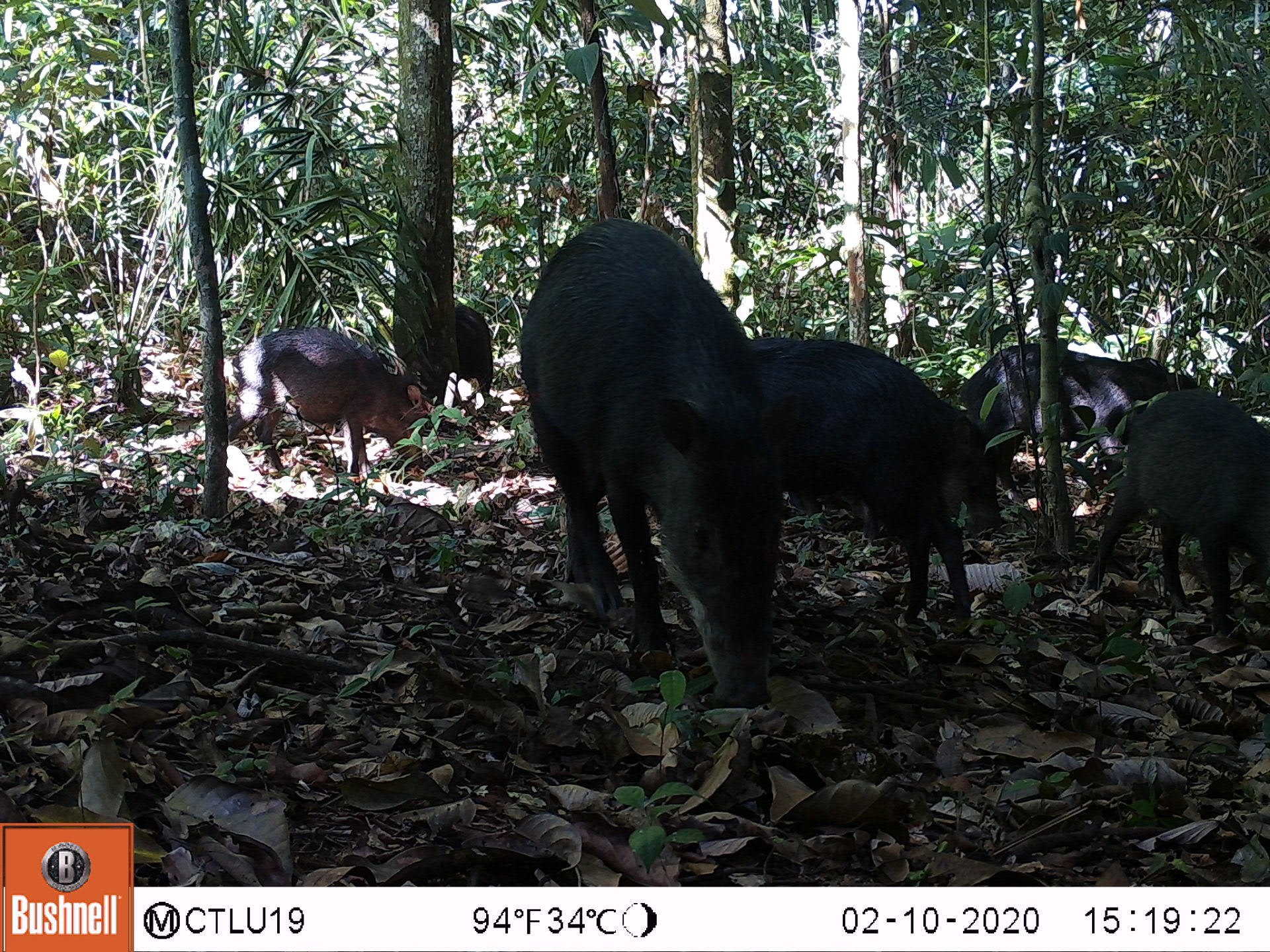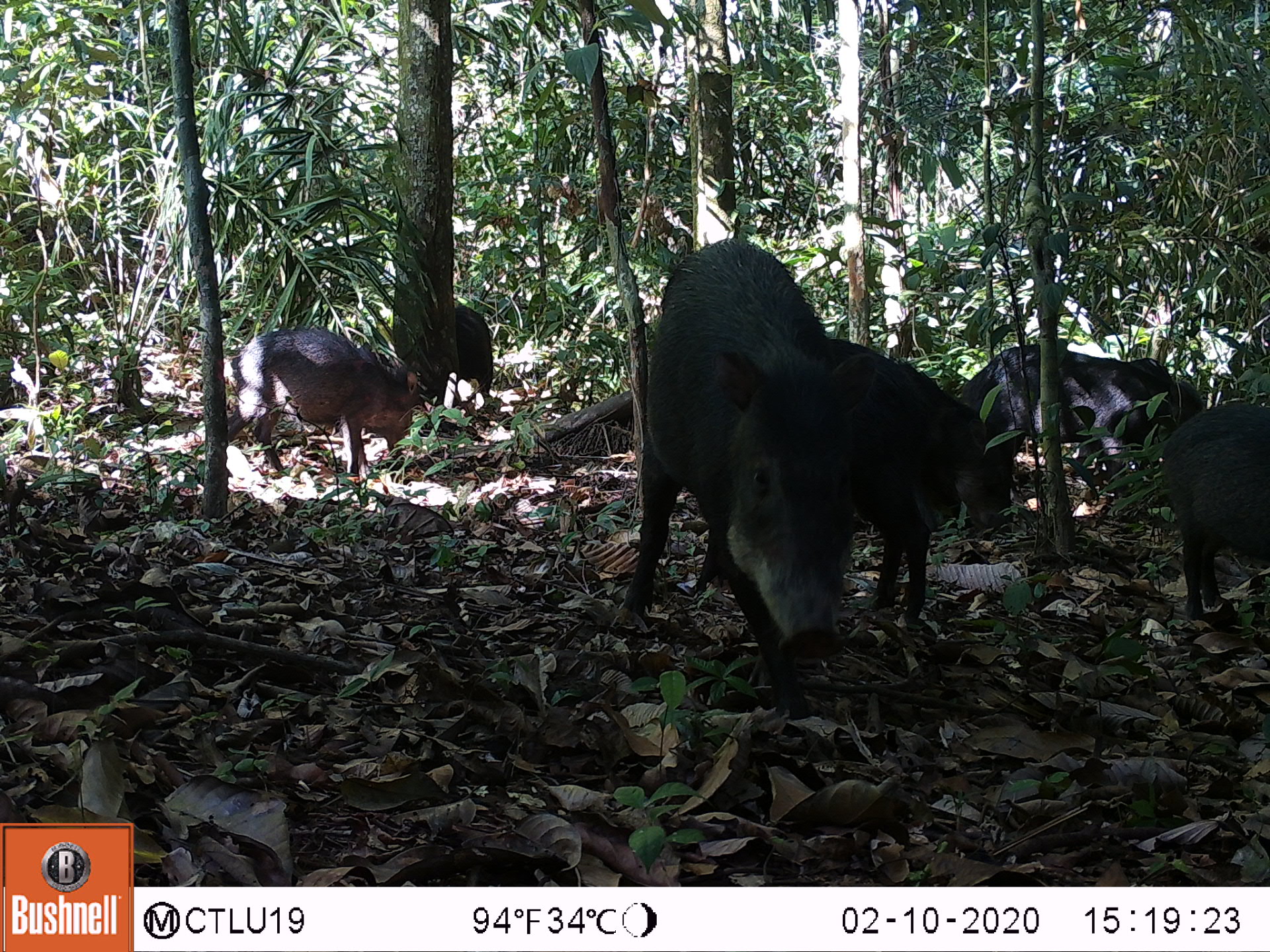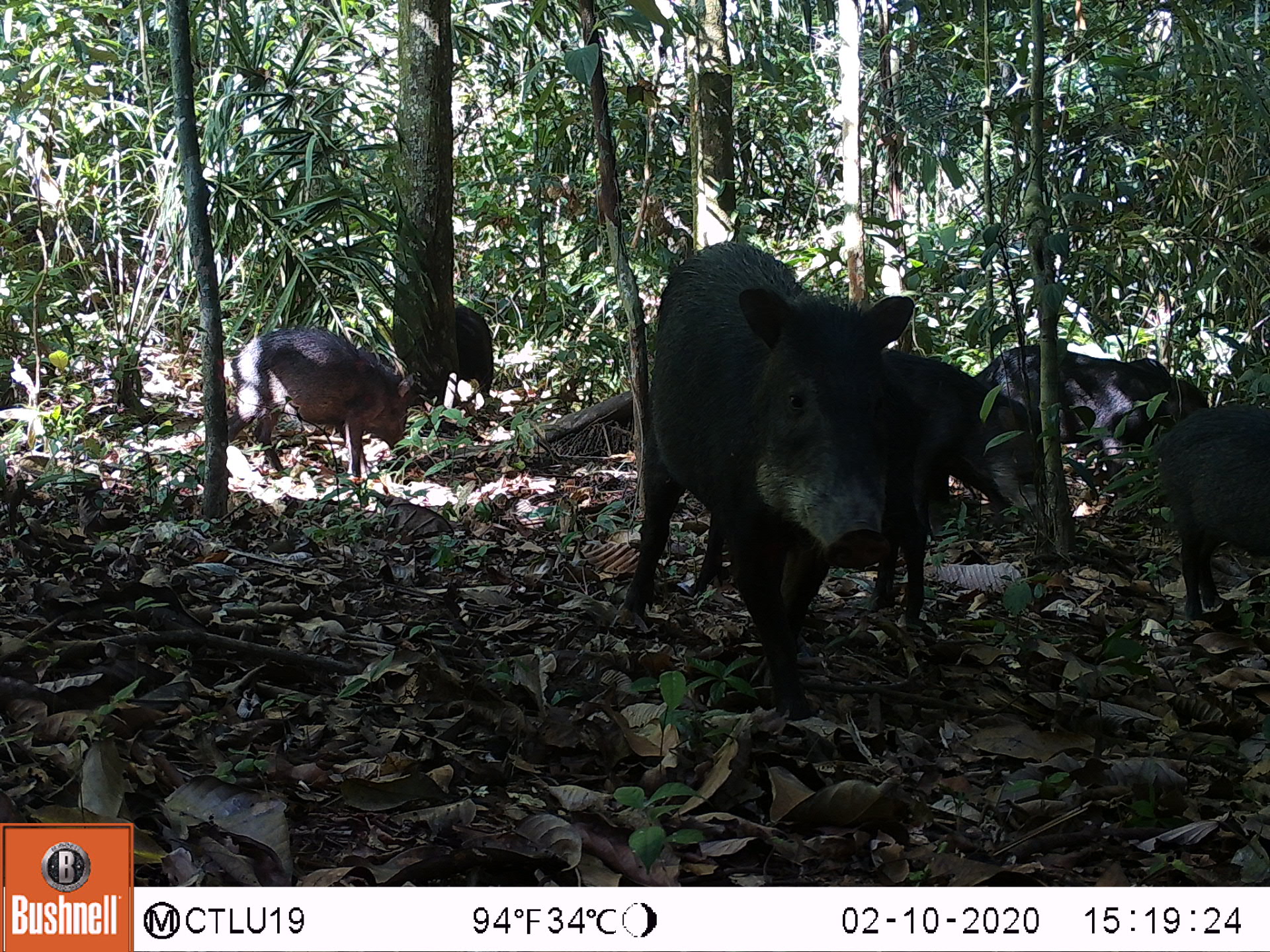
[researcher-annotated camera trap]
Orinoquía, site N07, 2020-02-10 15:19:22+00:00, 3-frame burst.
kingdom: Animalia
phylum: Chordata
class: Mammalia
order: Artiodactyla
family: Tayassuidae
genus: Tayassu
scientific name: Tayassu pecari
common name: white-lipped peccary